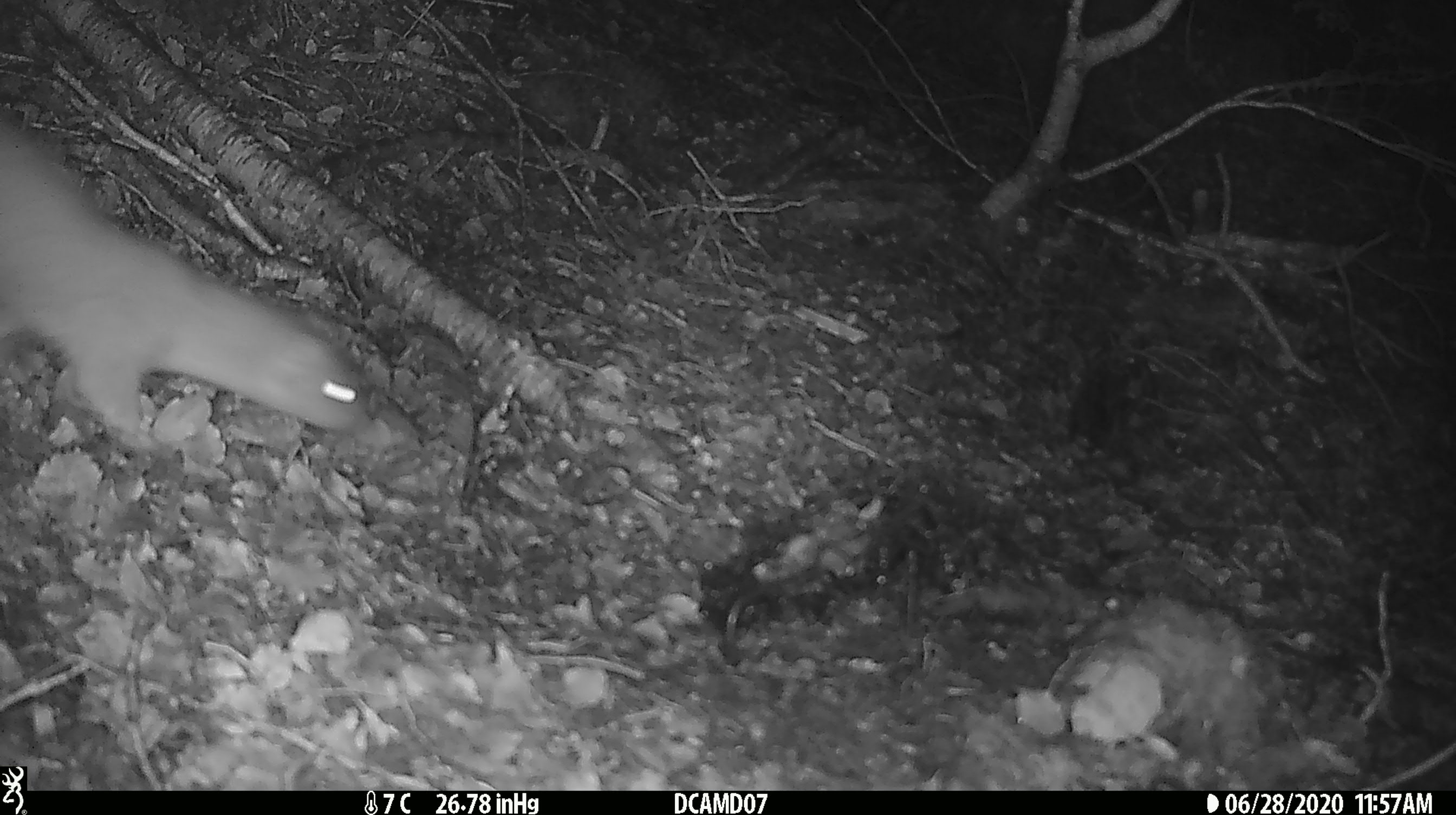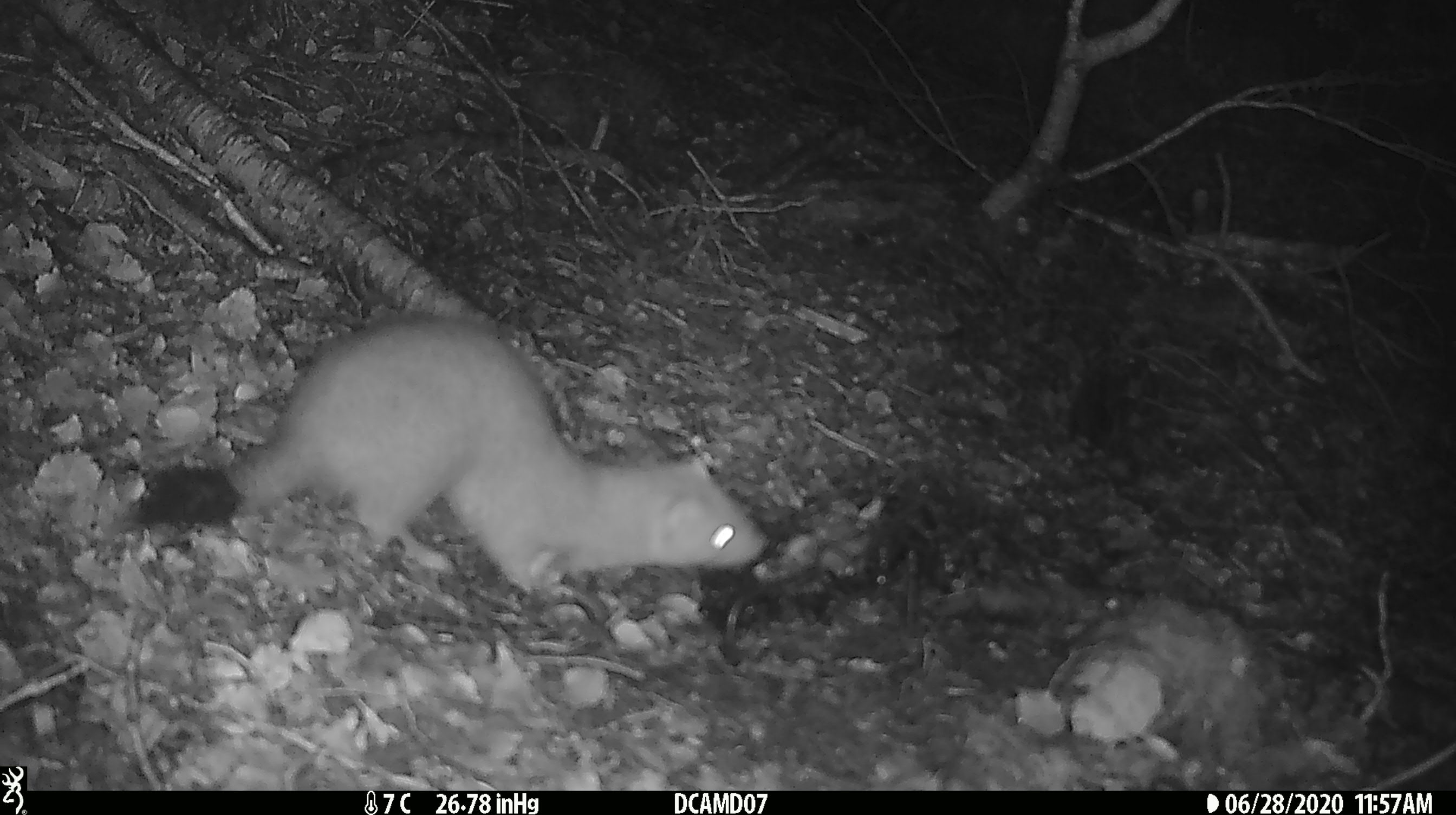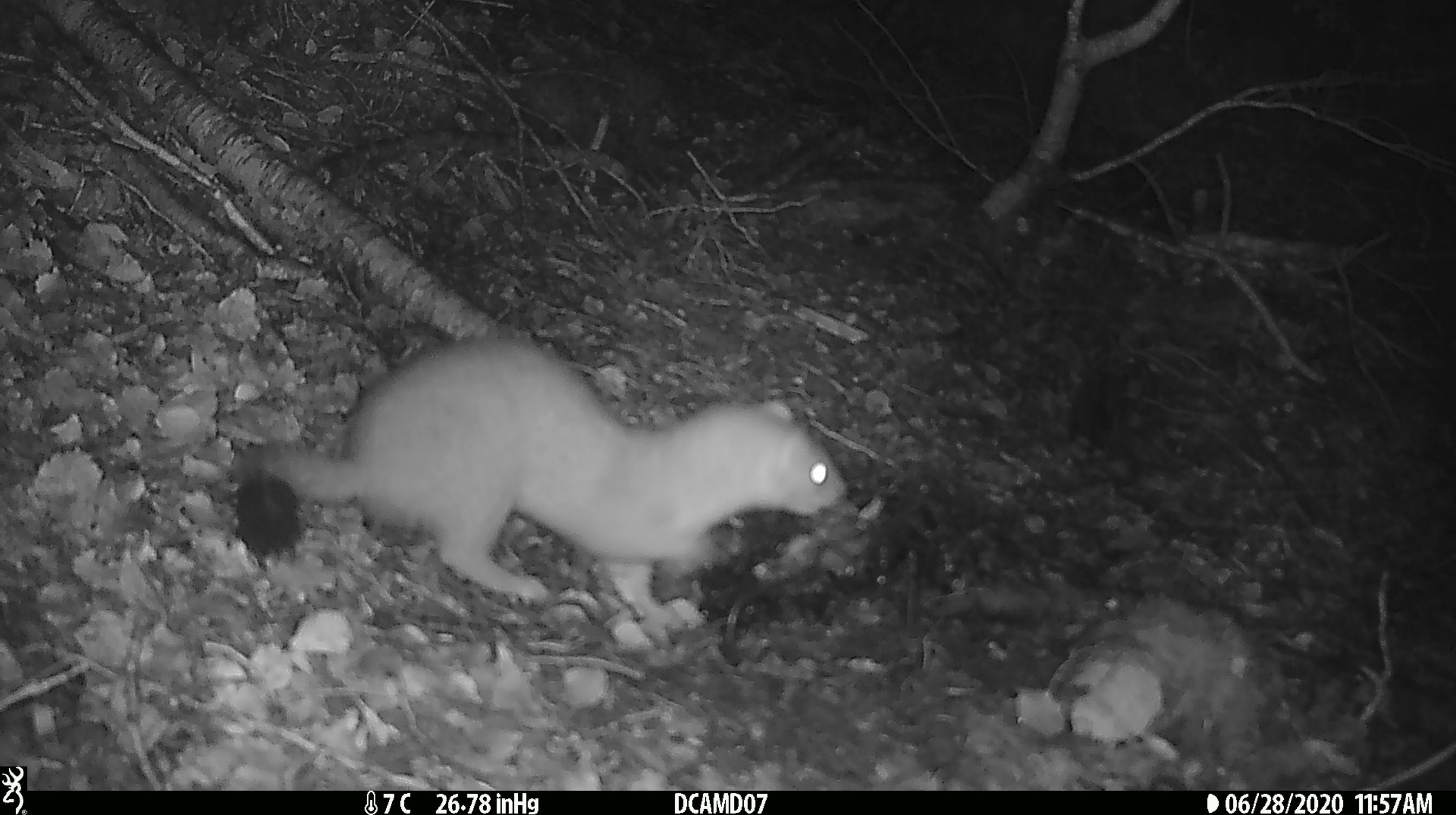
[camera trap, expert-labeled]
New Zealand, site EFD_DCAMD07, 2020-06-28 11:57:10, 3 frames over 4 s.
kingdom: Animalia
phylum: Chordata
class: Mammalia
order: Carnivora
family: Mustelidae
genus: Mustela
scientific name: Mustela erminea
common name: stoat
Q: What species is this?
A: Stoat (Mustela erminea).